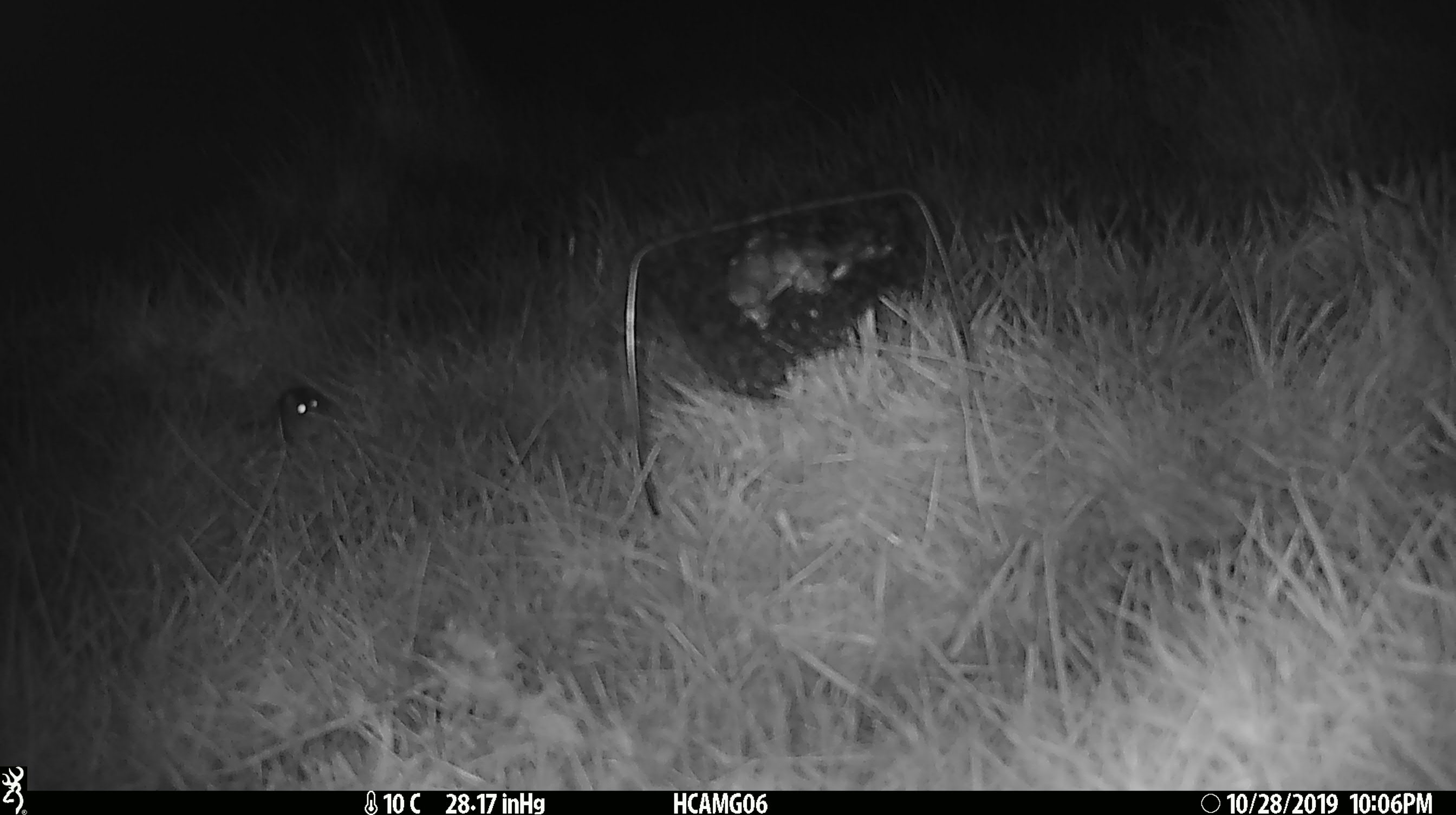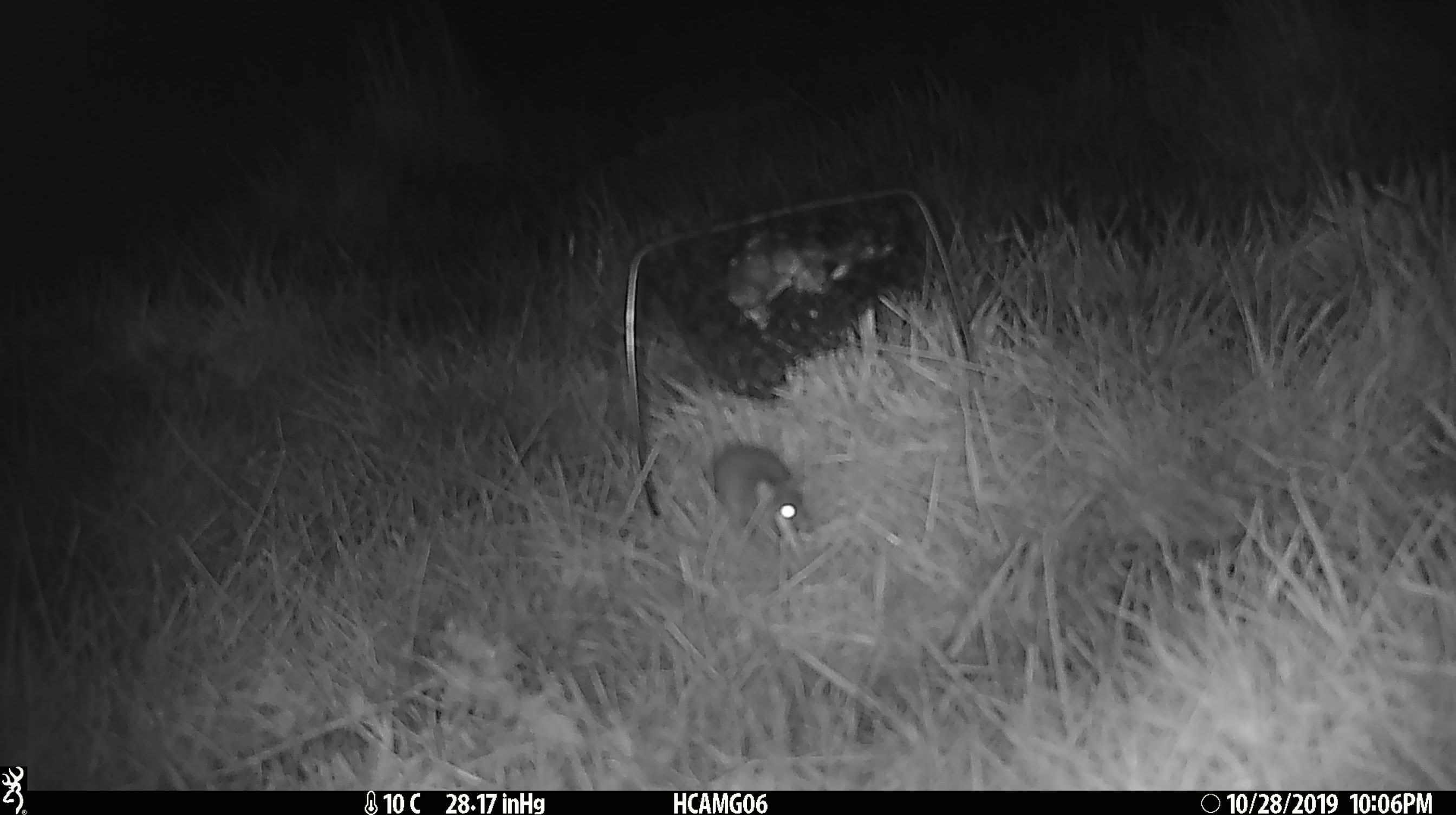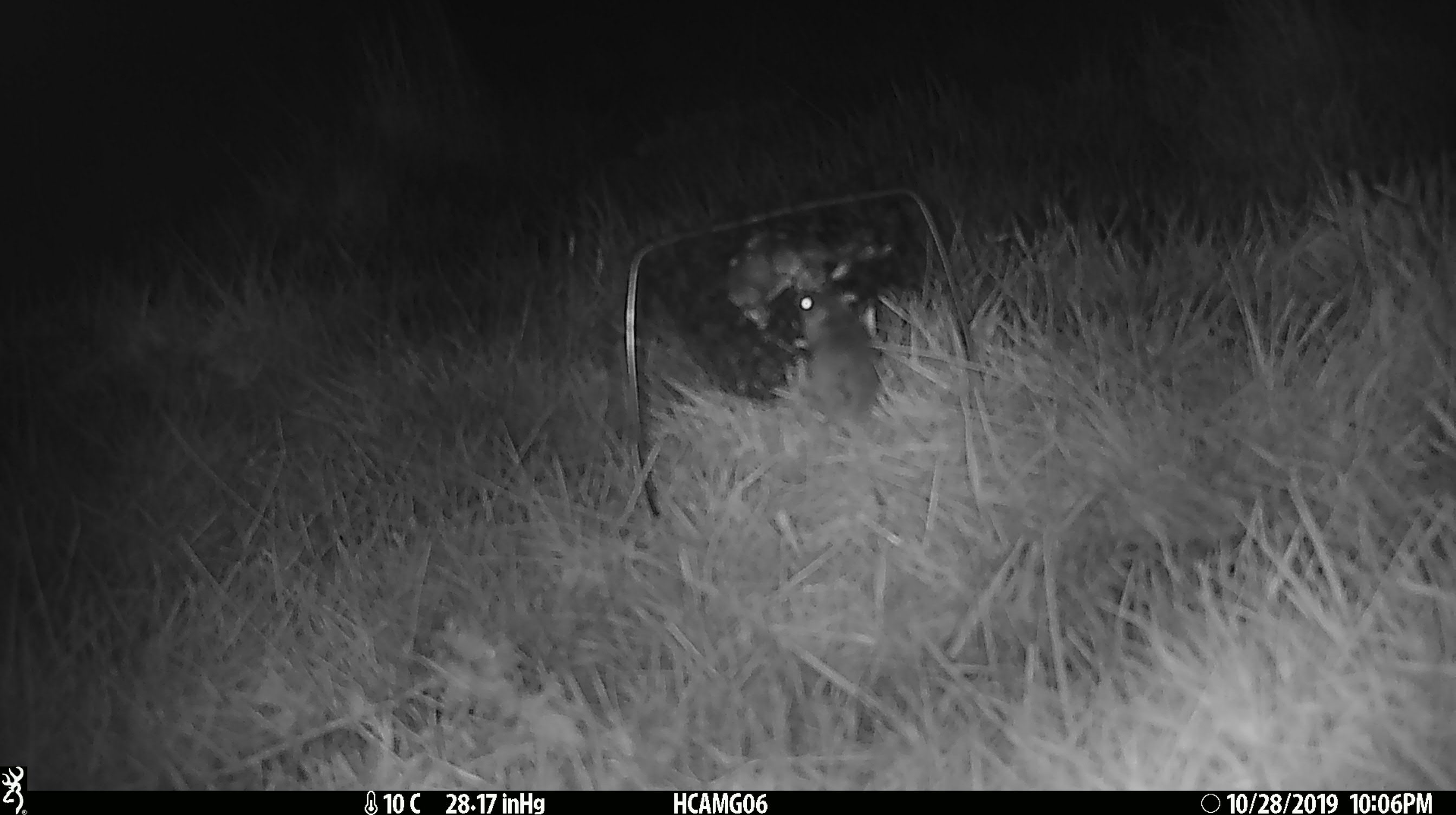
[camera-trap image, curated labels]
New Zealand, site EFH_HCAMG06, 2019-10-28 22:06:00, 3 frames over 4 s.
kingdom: Animalia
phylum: Chordata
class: Mammalia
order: Rodentia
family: Muridae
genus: Mus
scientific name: Mus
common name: mouse